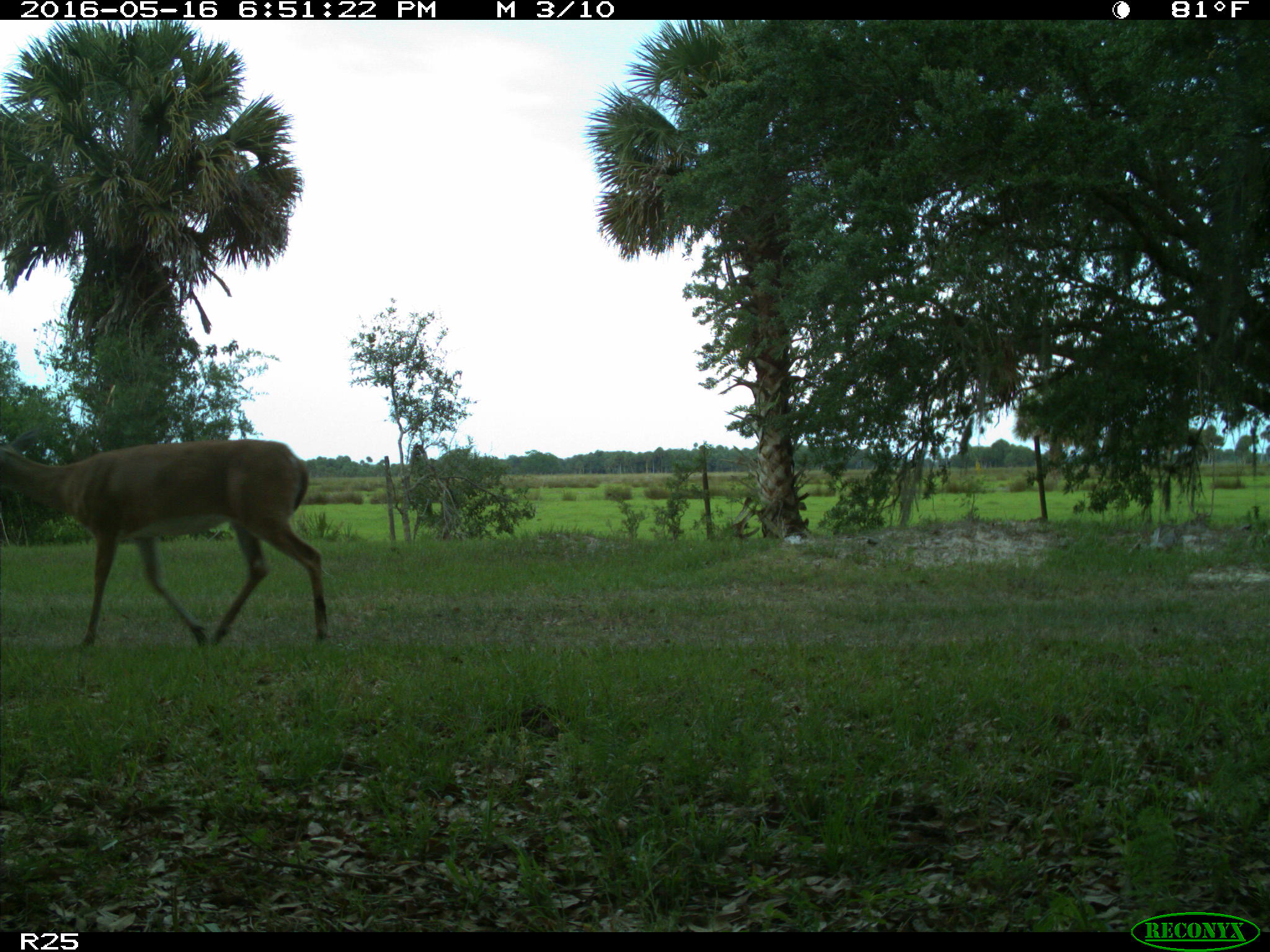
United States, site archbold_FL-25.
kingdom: Animalia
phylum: Chordata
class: Mammalia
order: Artiodactyla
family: Cervidae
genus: Odocoileus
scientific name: Odocoileus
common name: deer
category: unidentified deer